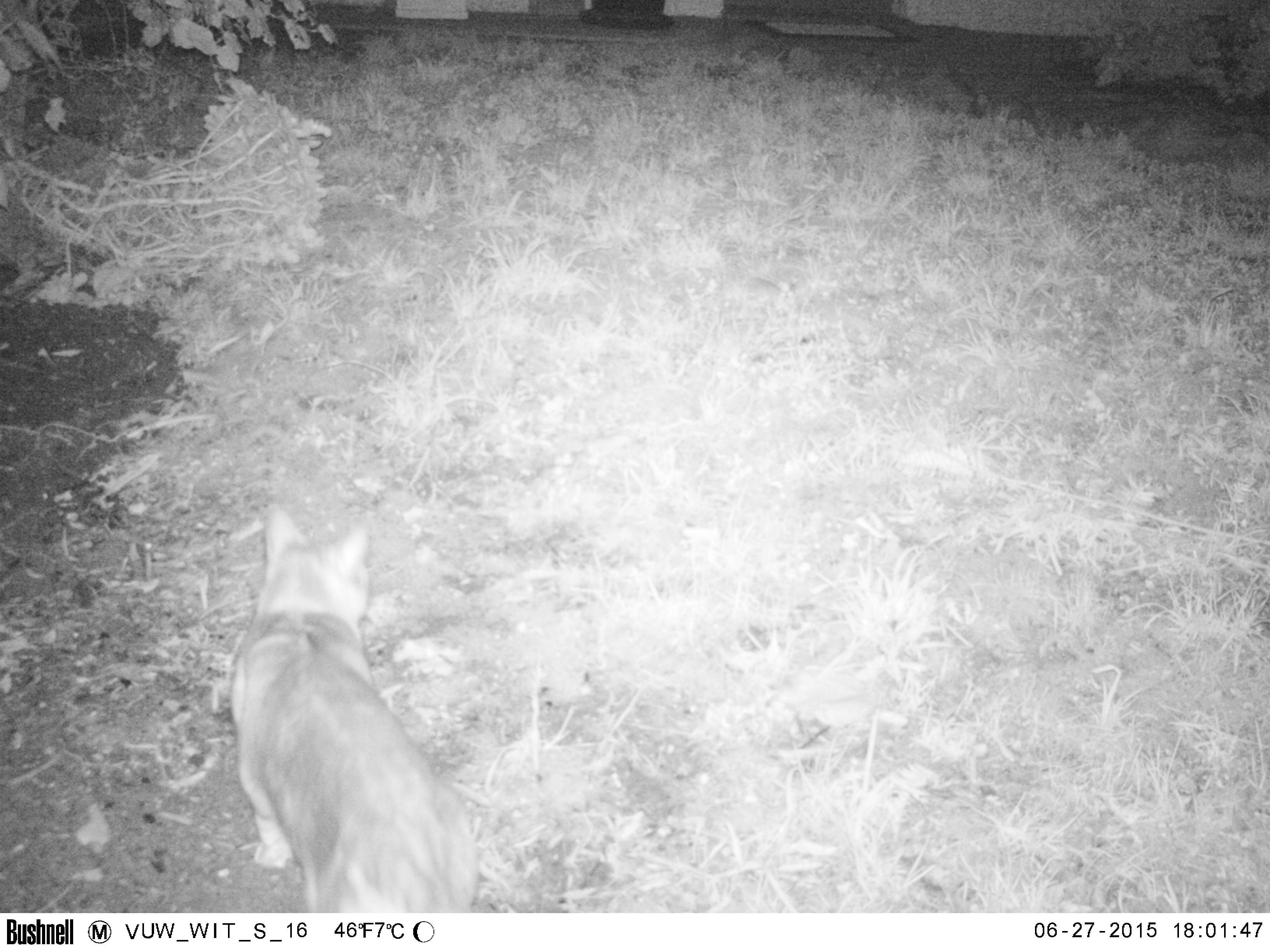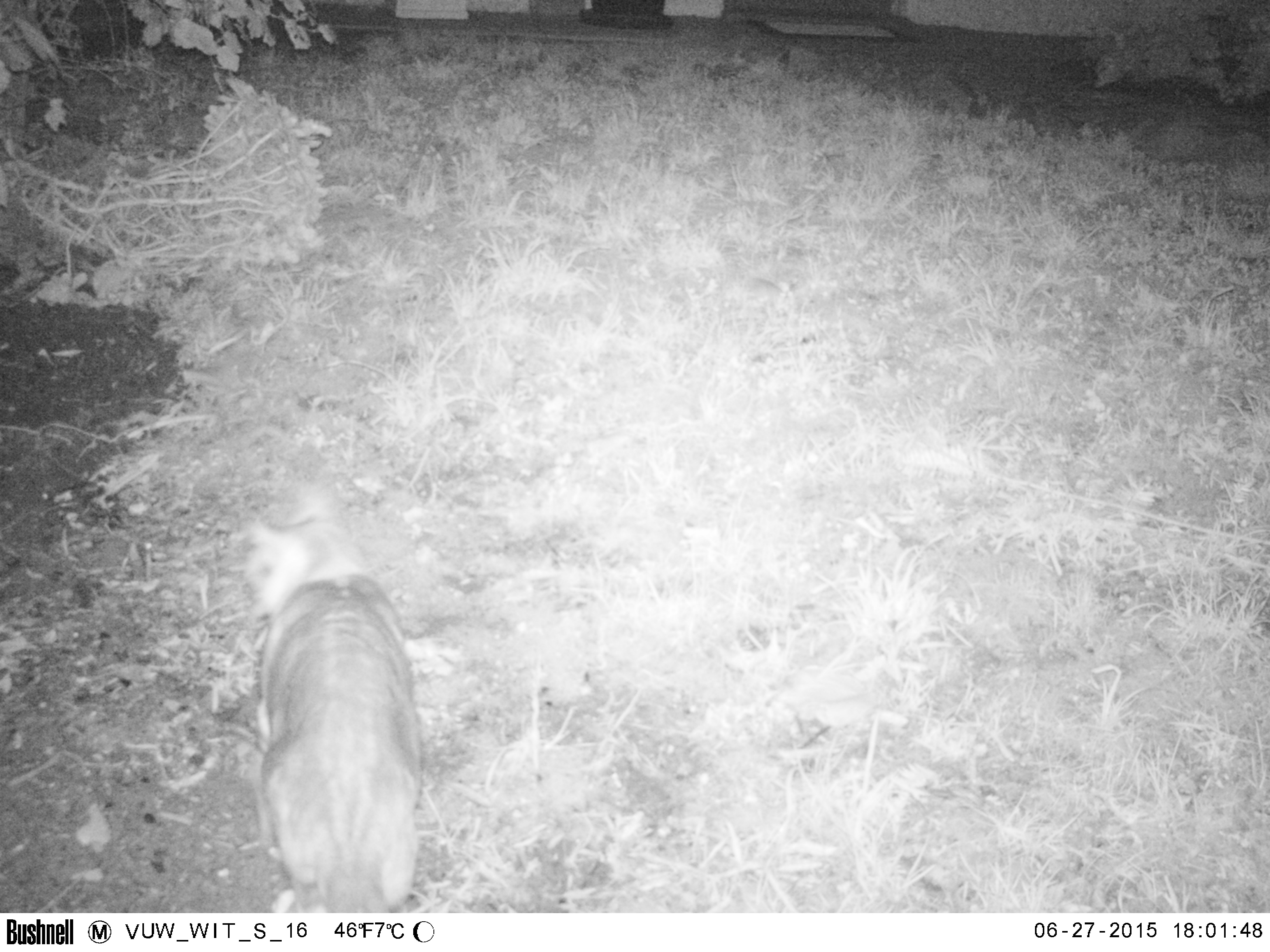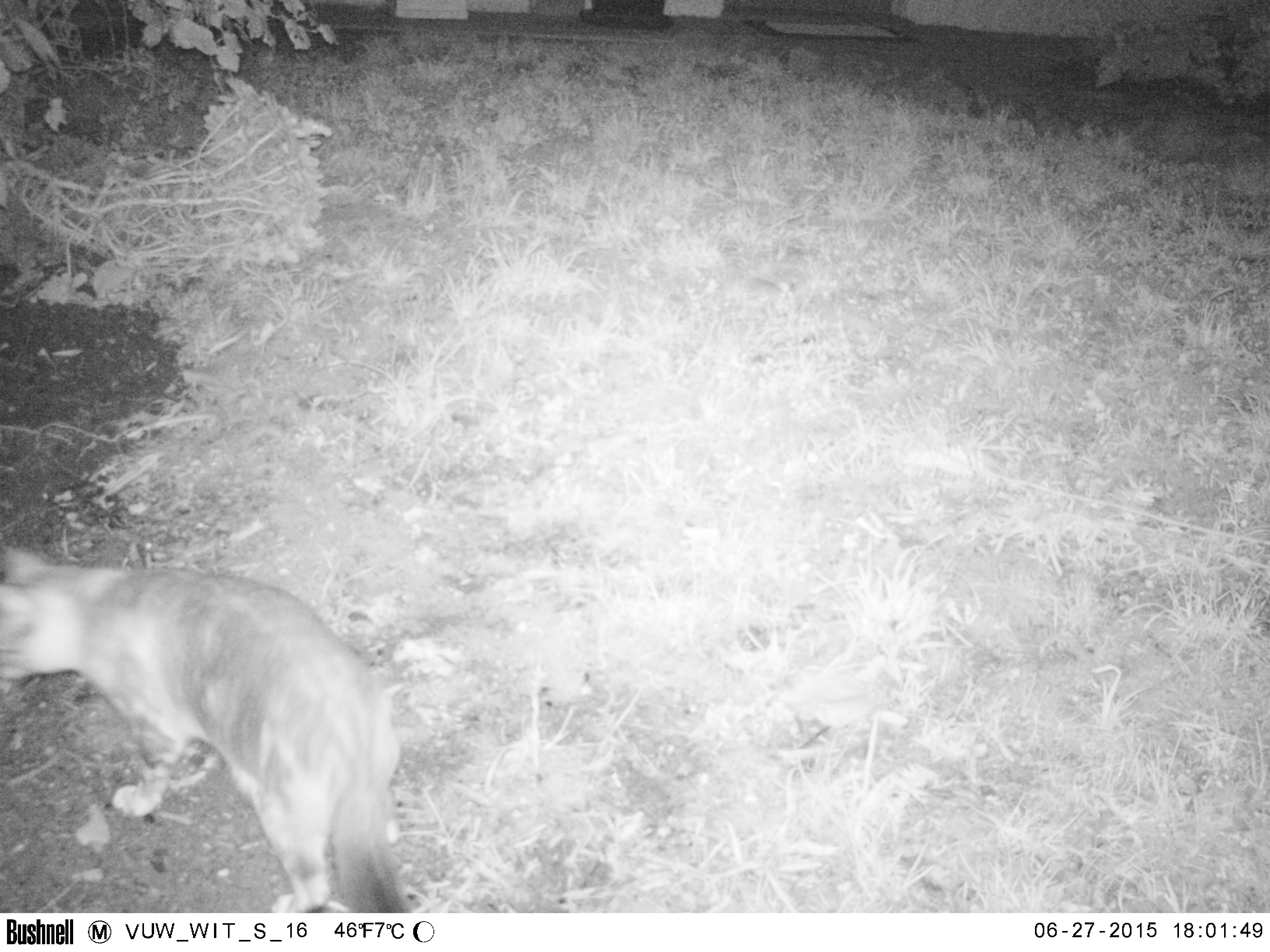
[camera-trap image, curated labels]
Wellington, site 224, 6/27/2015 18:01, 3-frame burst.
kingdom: Animalia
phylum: Chordata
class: Mammalia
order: Carnivora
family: Felidae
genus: Felis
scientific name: Felis catus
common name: cat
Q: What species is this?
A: Cat (Felis catus).